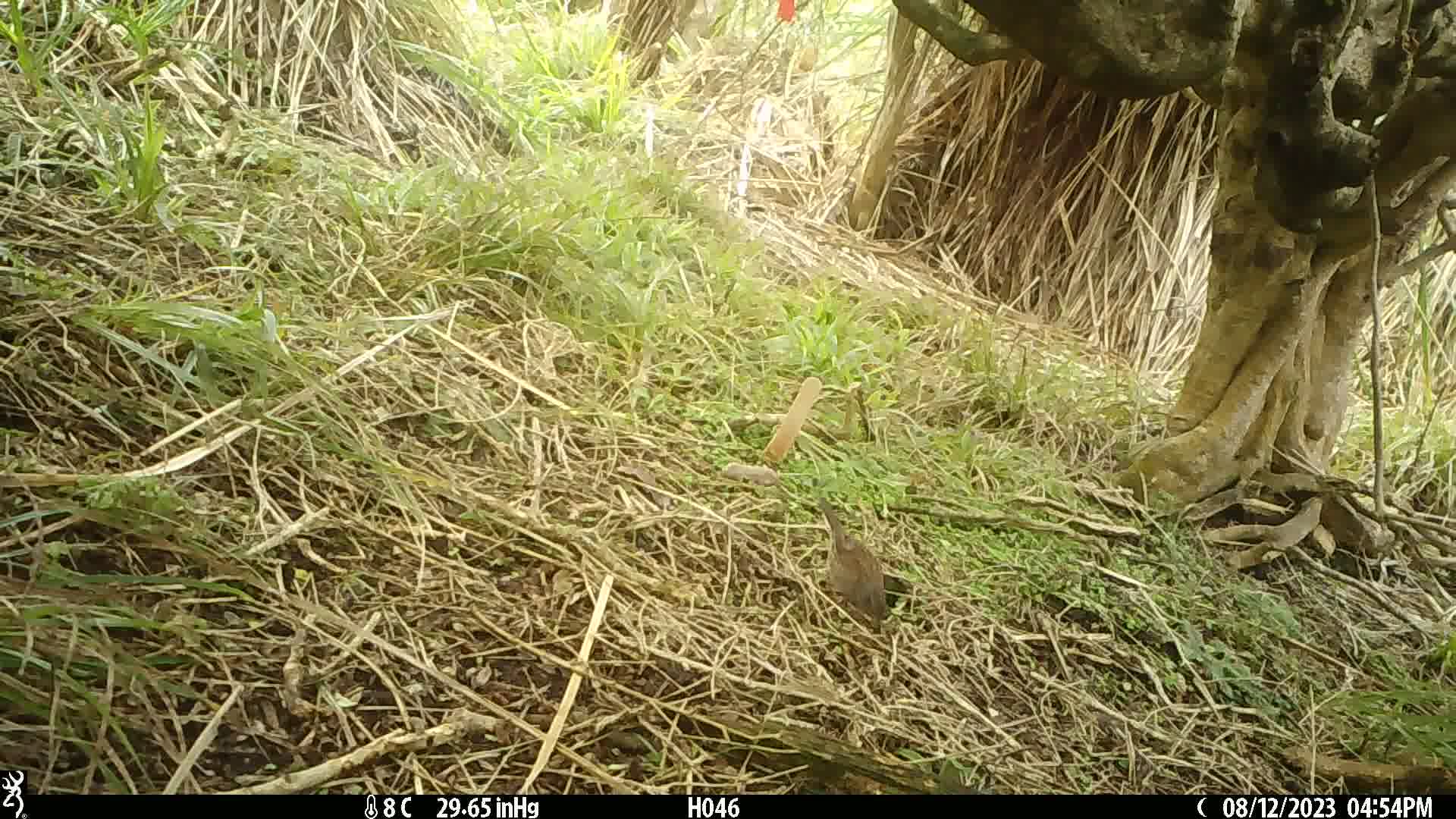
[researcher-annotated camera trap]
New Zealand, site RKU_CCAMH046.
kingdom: Animalia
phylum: Chordata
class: Aves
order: Passeriformes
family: Prunellidae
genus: Prunella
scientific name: Prunella modularis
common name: dunnock